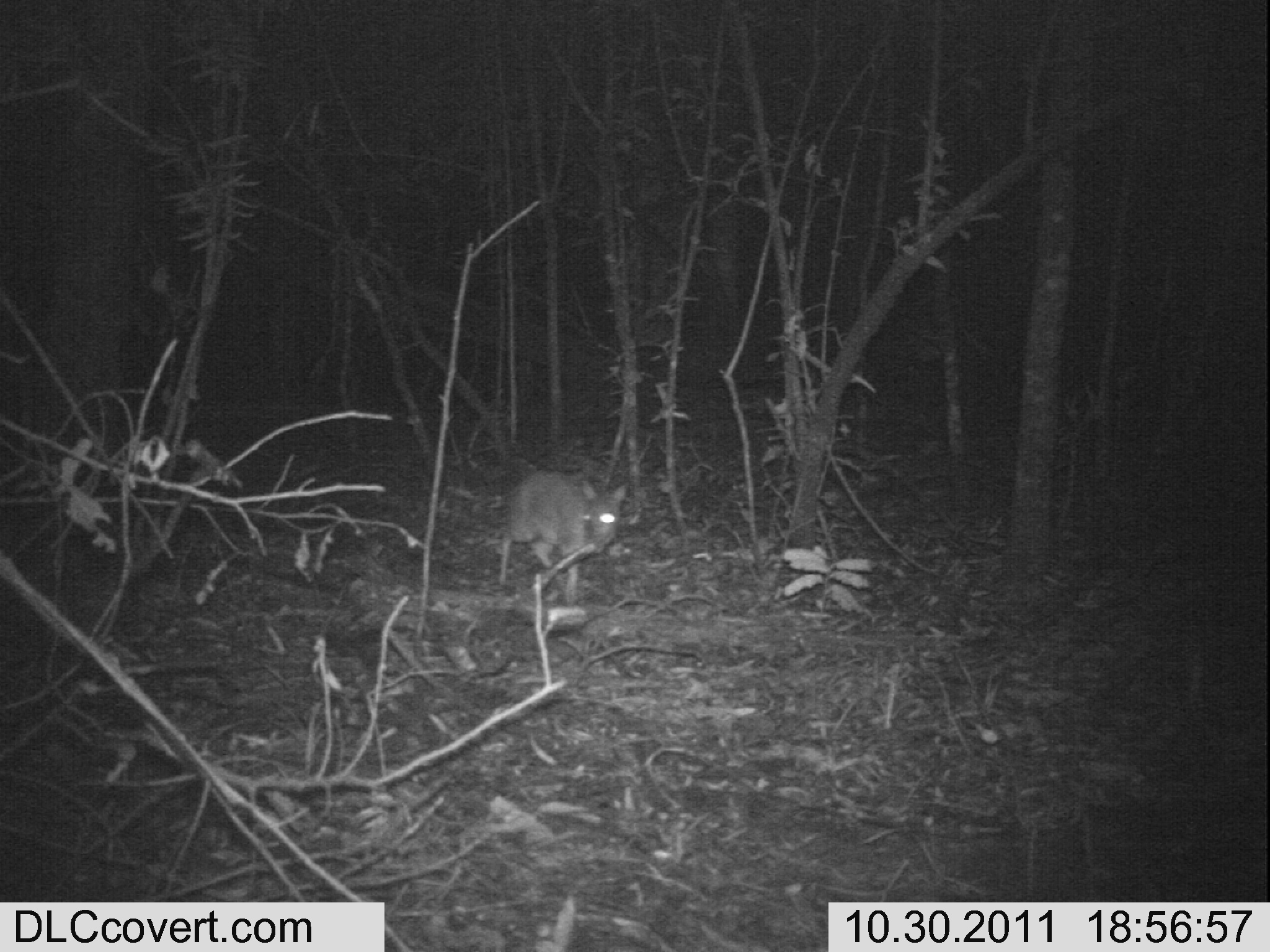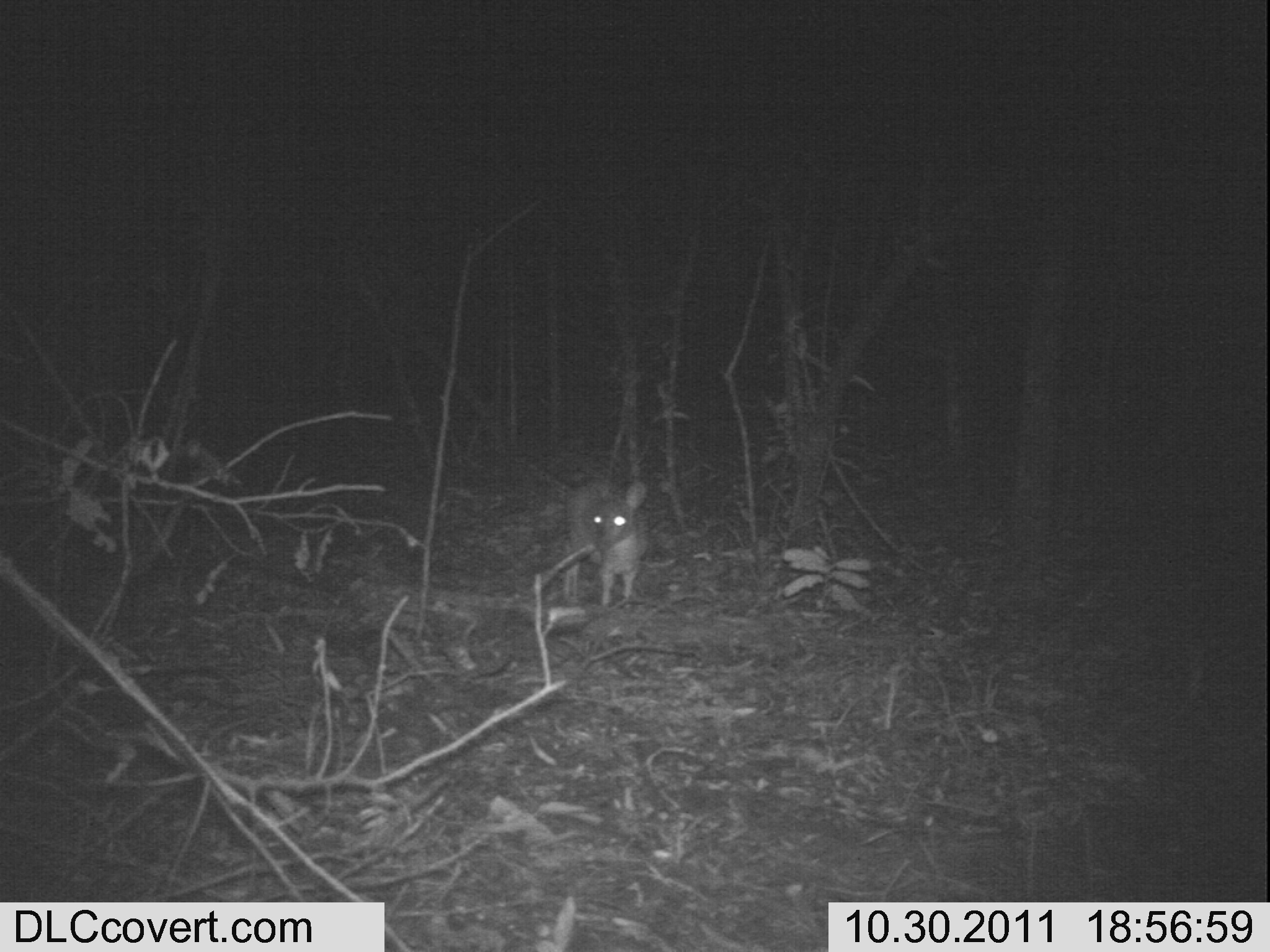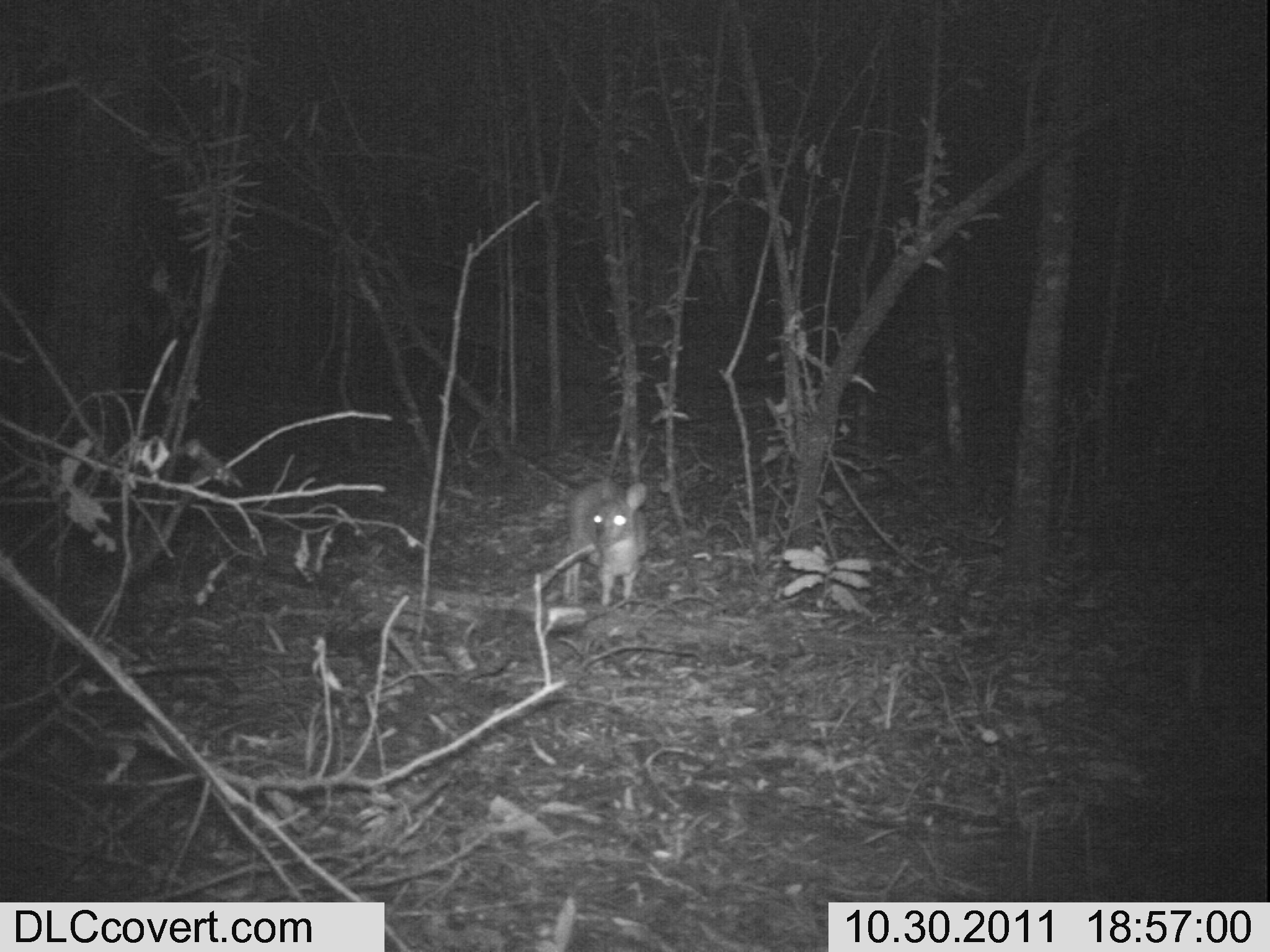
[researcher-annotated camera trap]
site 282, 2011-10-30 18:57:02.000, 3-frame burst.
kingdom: Animalia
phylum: Chordata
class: Mammalia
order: Artiodactyla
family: Bovidae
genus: Nesotragus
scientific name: Nesotragus moschatus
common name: suni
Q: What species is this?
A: Nesotragus moschatus (suni).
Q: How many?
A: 1.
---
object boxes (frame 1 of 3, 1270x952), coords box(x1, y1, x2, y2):
nesotragus moschatus: box(497, 467, 631, 607)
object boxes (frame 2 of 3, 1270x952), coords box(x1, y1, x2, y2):
nesotragus moschatus: box(562, 475, 648, 611)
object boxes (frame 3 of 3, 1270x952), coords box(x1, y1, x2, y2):
nesotragus moschatus: box(563, 475, 650, 613)